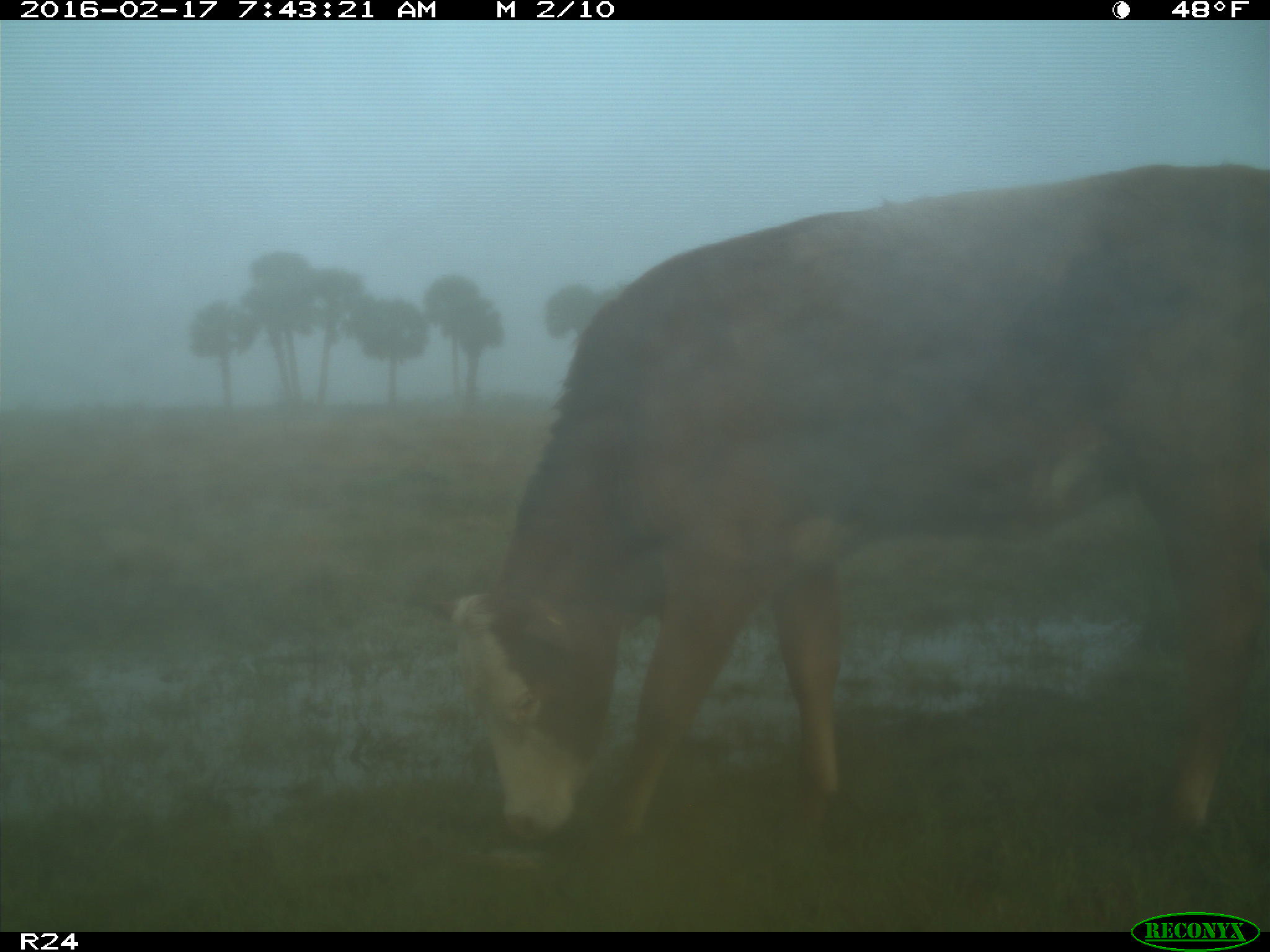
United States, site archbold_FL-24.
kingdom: Animalia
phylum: Chordata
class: Mammalia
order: Artiodactyla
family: Bovidae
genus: Bos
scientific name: Bos taurus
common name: domestic cow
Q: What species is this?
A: Bos taurus (domestic cow).